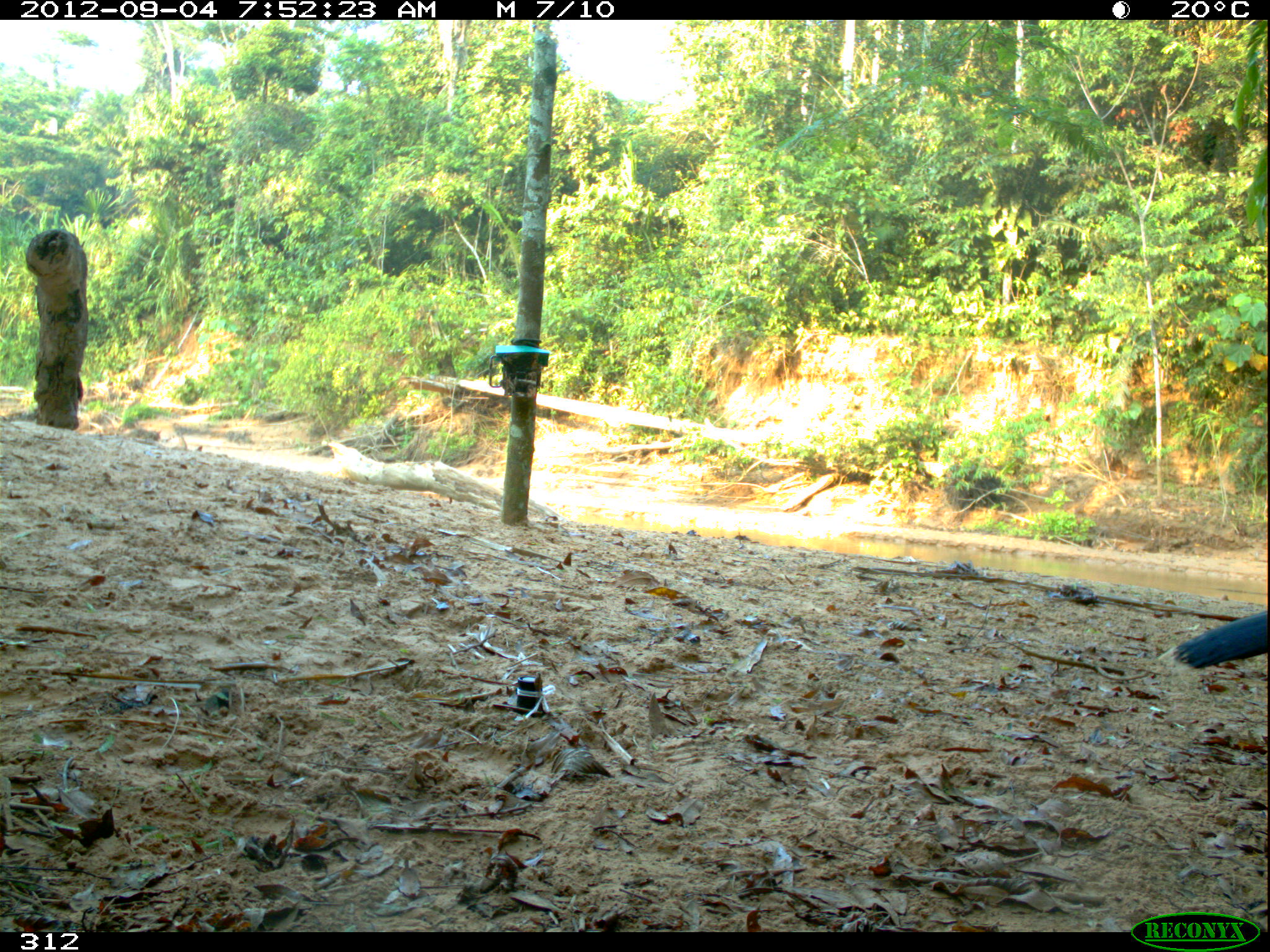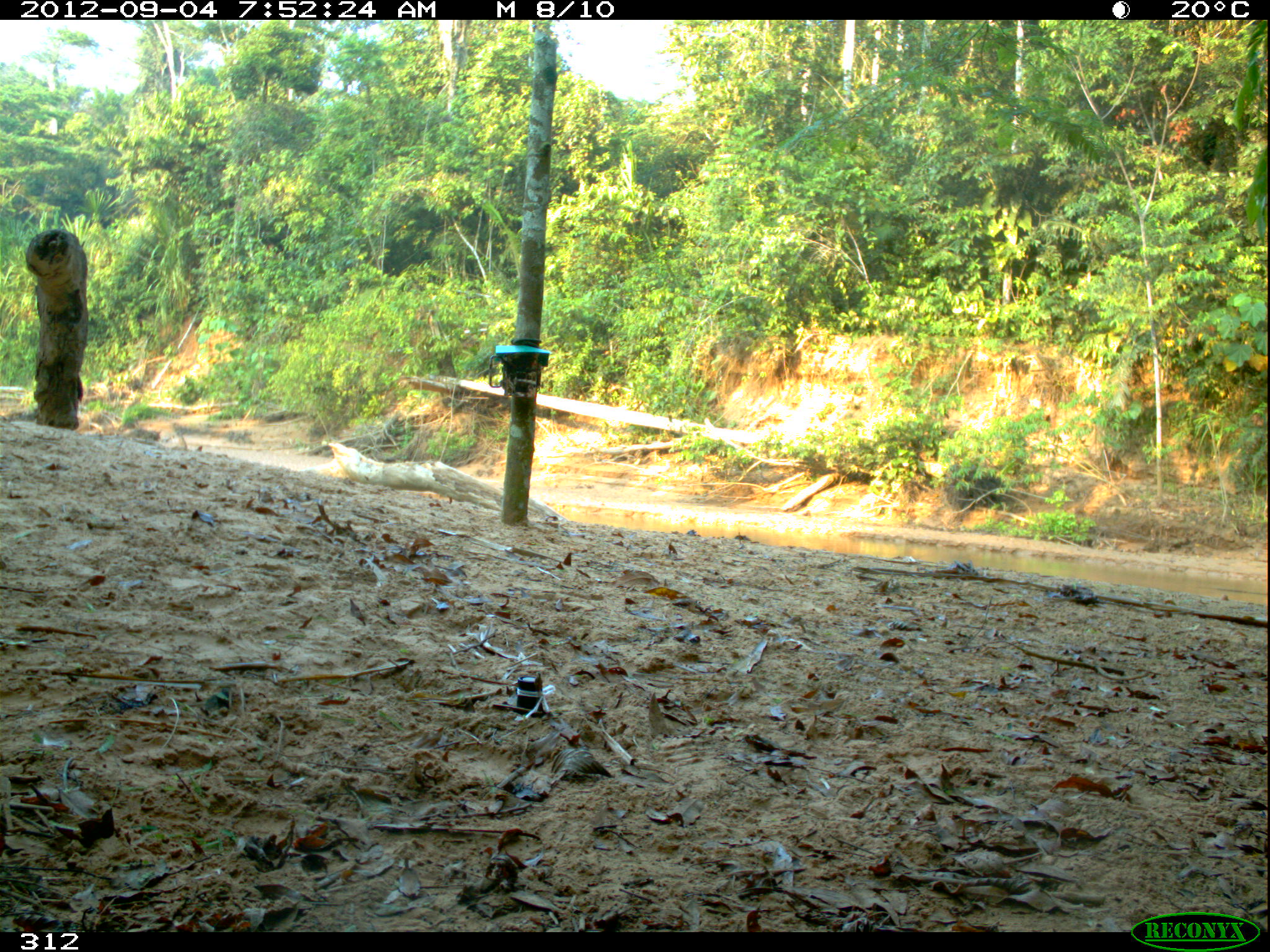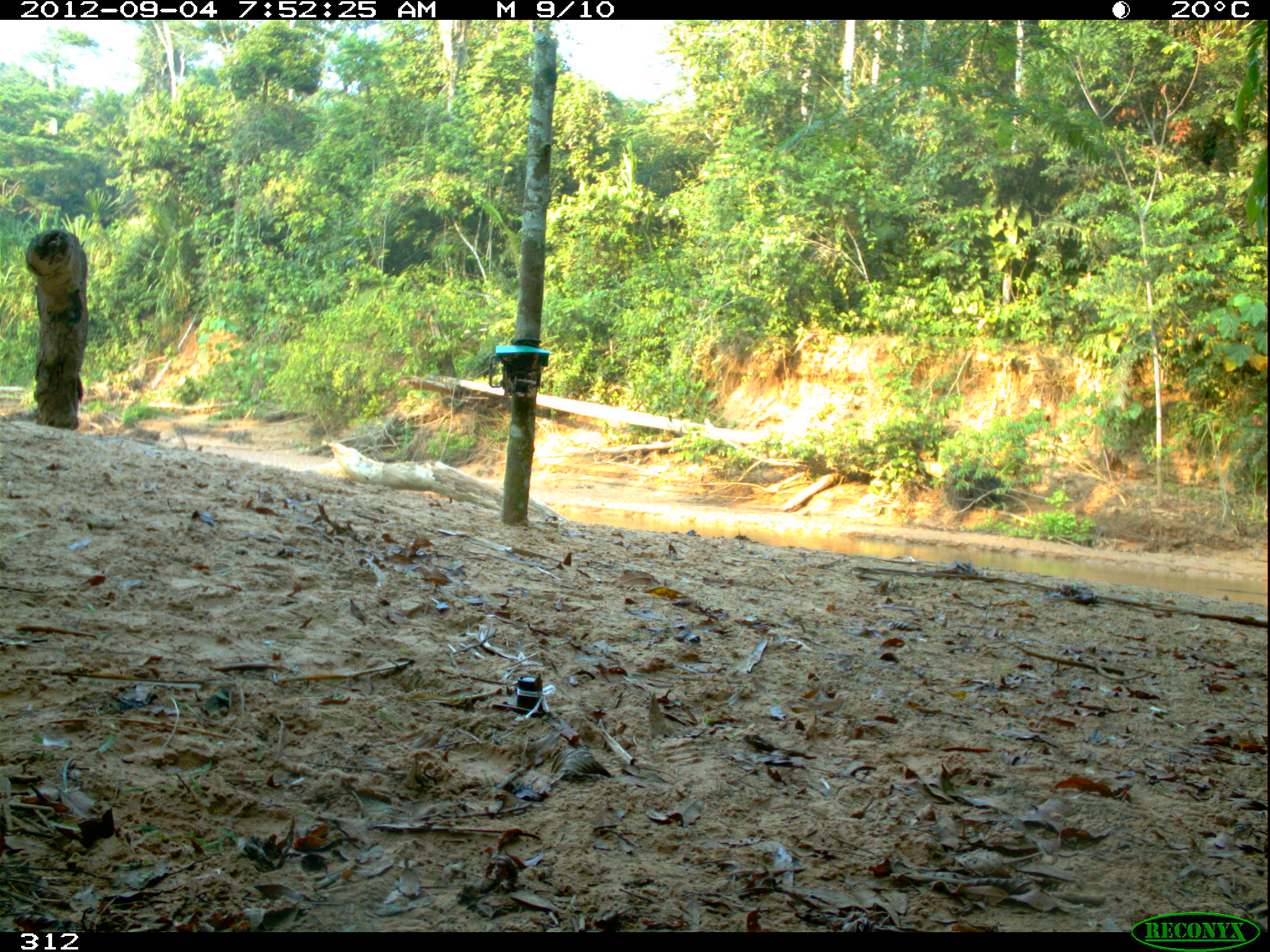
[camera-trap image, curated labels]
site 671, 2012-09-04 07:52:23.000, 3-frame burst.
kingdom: Animalia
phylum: Chordata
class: Aves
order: Galliformes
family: Cracidae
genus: Mitu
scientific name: Mitu tuberosum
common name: razor-billed curassow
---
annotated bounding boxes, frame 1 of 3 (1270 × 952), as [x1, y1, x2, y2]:
mitu tuberosum: [1159, 612, 1265, 673]